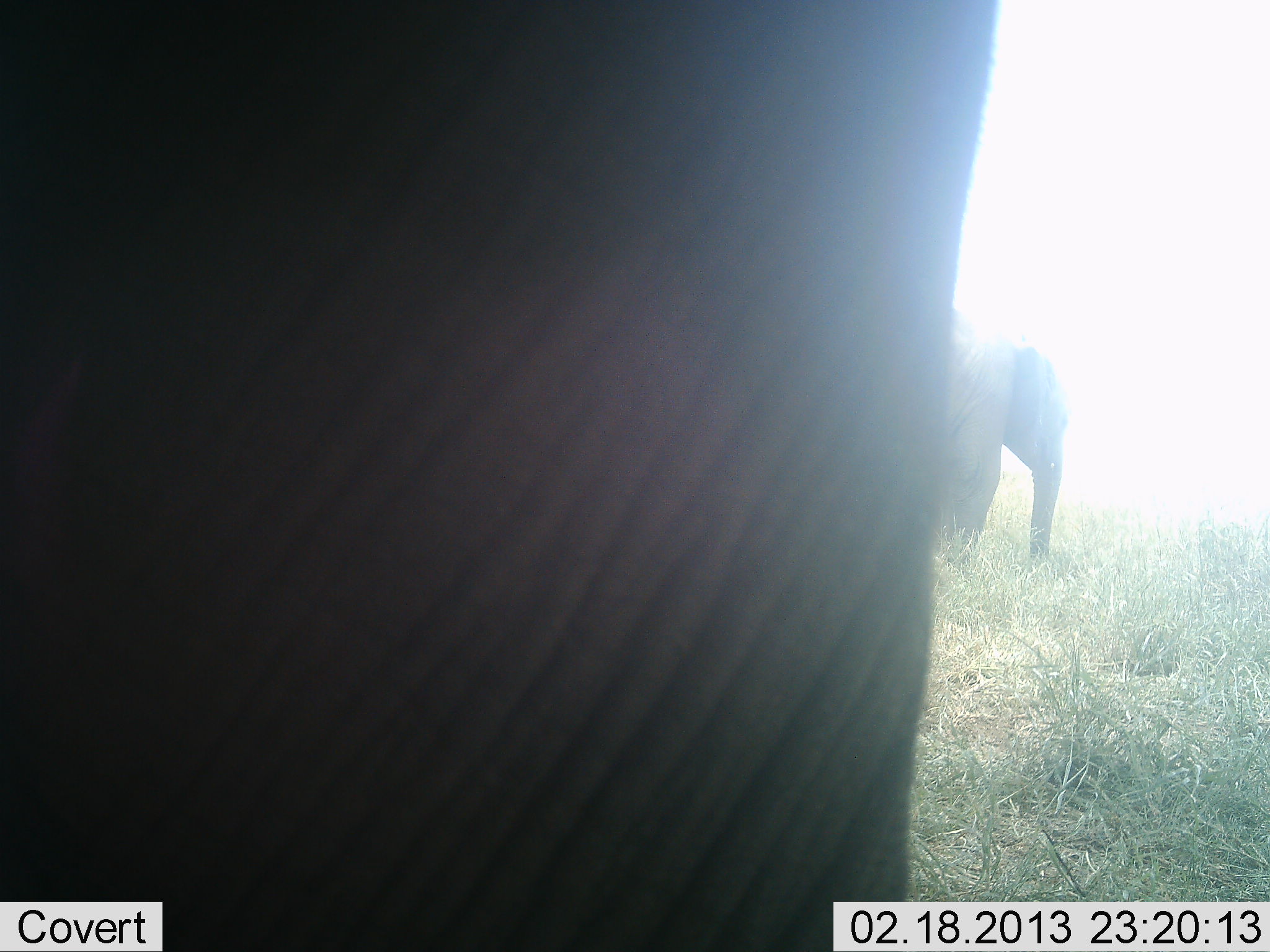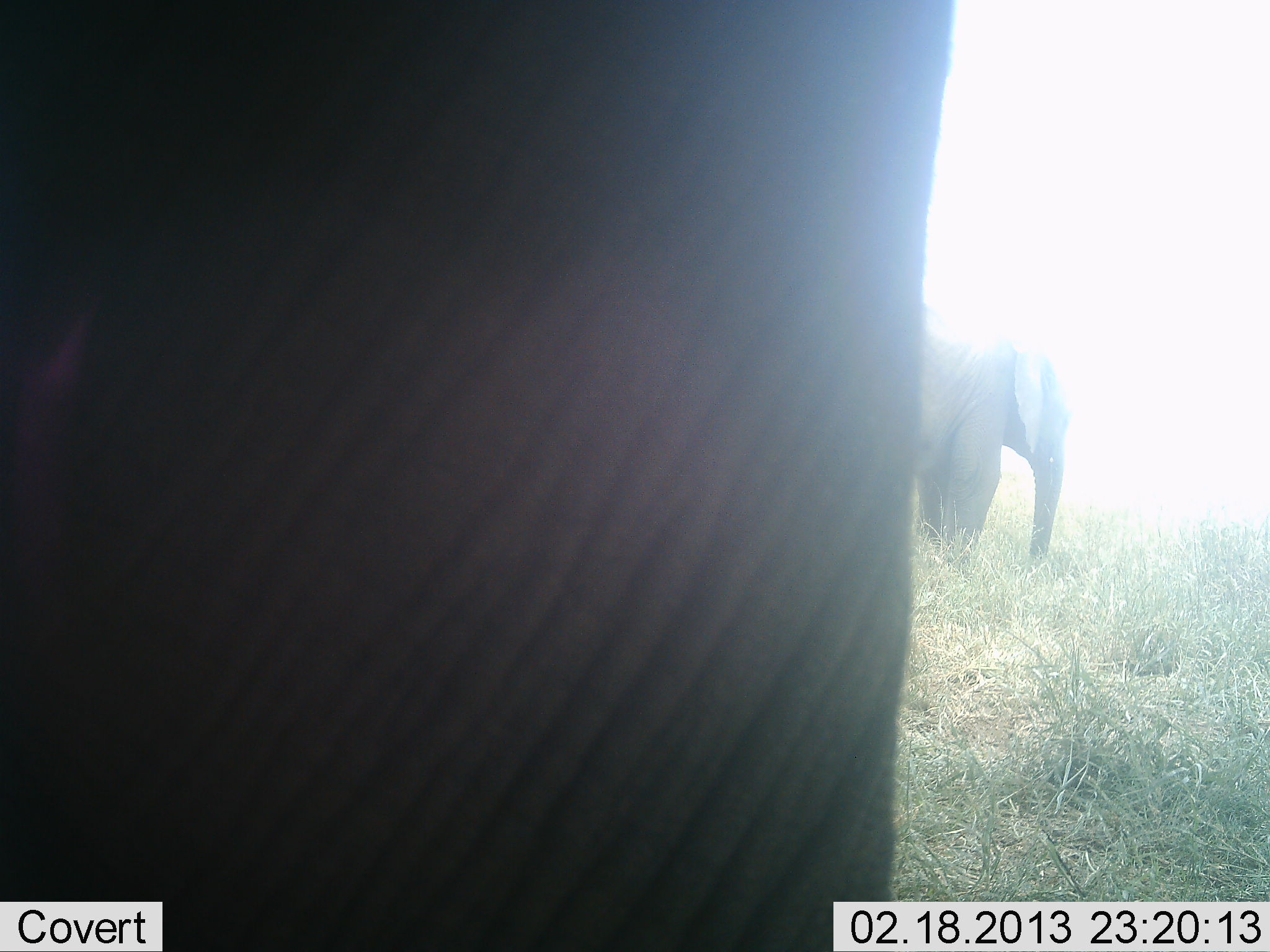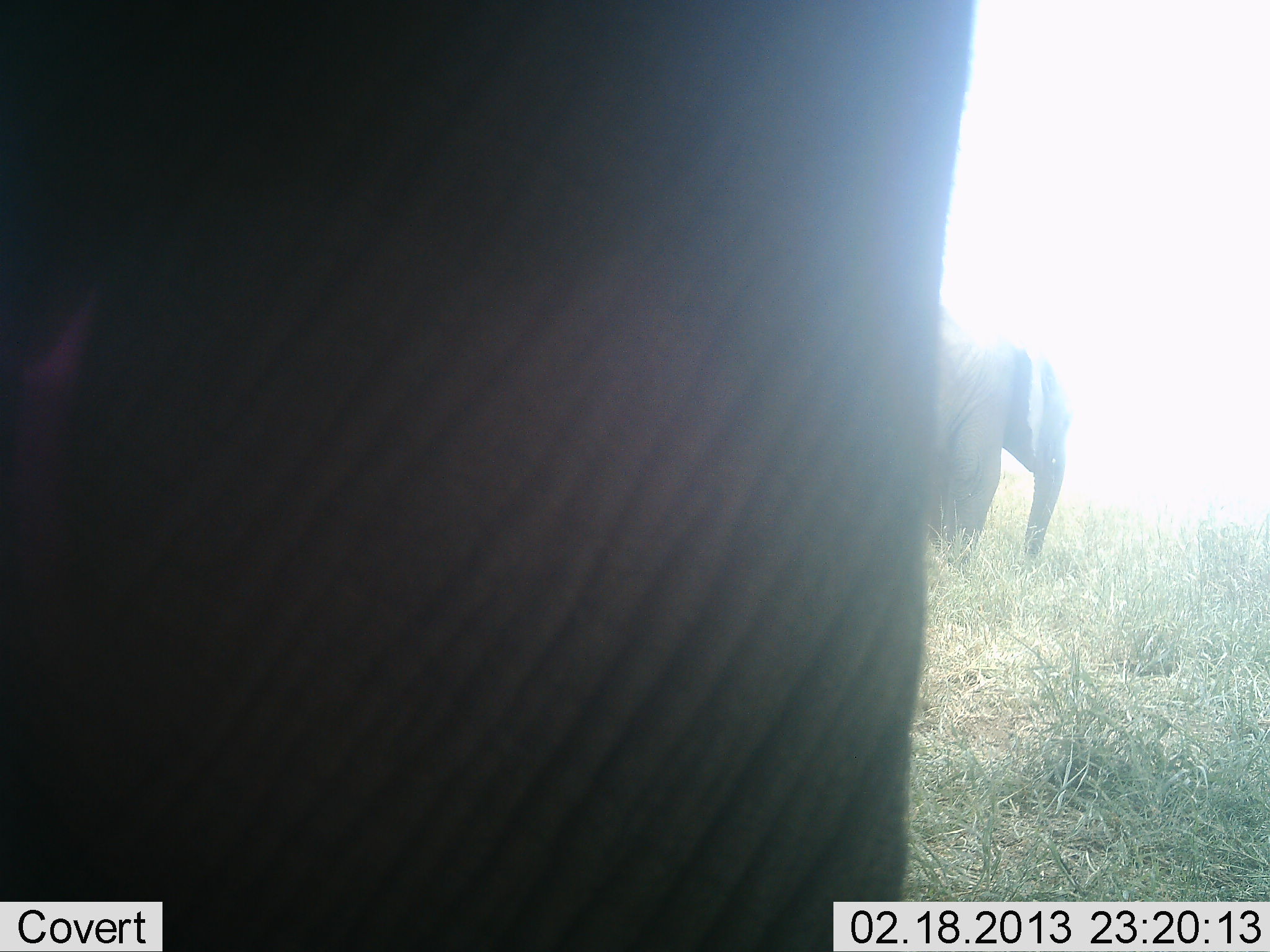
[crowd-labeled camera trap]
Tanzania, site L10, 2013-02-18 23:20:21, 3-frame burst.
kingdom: Animalia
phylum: Chordata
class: Mammalia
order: Proboscidea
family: Elephantidae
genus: Loxodonta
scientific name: Loxodonta africana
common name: african bush elephant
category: elephant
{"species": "elephant (african bush elephant) (Loxodonta africana)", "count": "2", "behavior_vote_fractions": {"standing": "100%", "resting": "5%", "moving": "5%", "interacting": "0%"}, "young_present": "0%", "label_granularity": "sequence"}